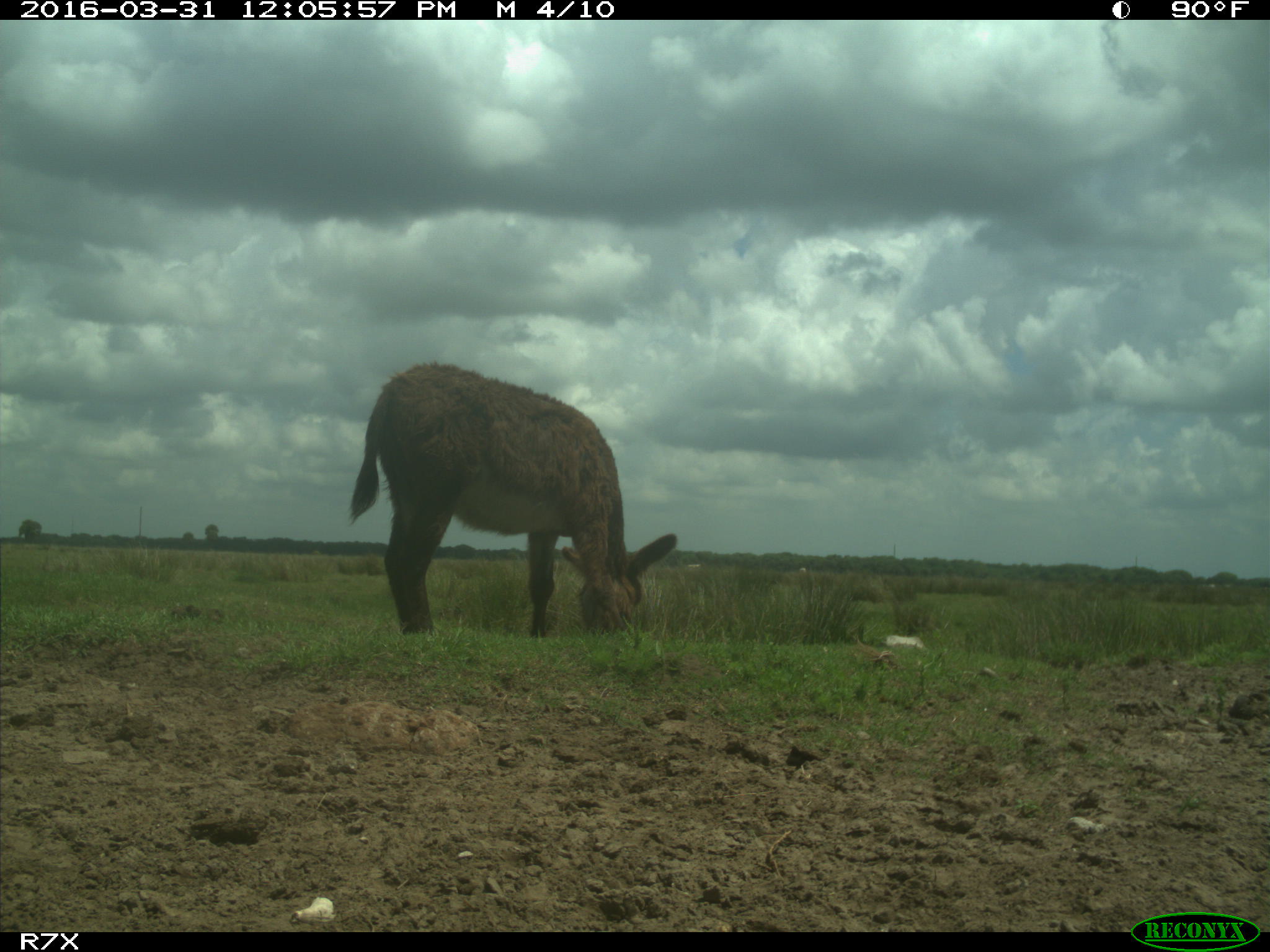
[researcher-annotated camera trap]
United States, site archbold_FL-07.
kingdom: Animalia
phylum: Chordata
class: Mammalia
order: Artiodactyla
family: Bovidae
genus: Bos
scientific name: Bos taurus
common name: domestic cow